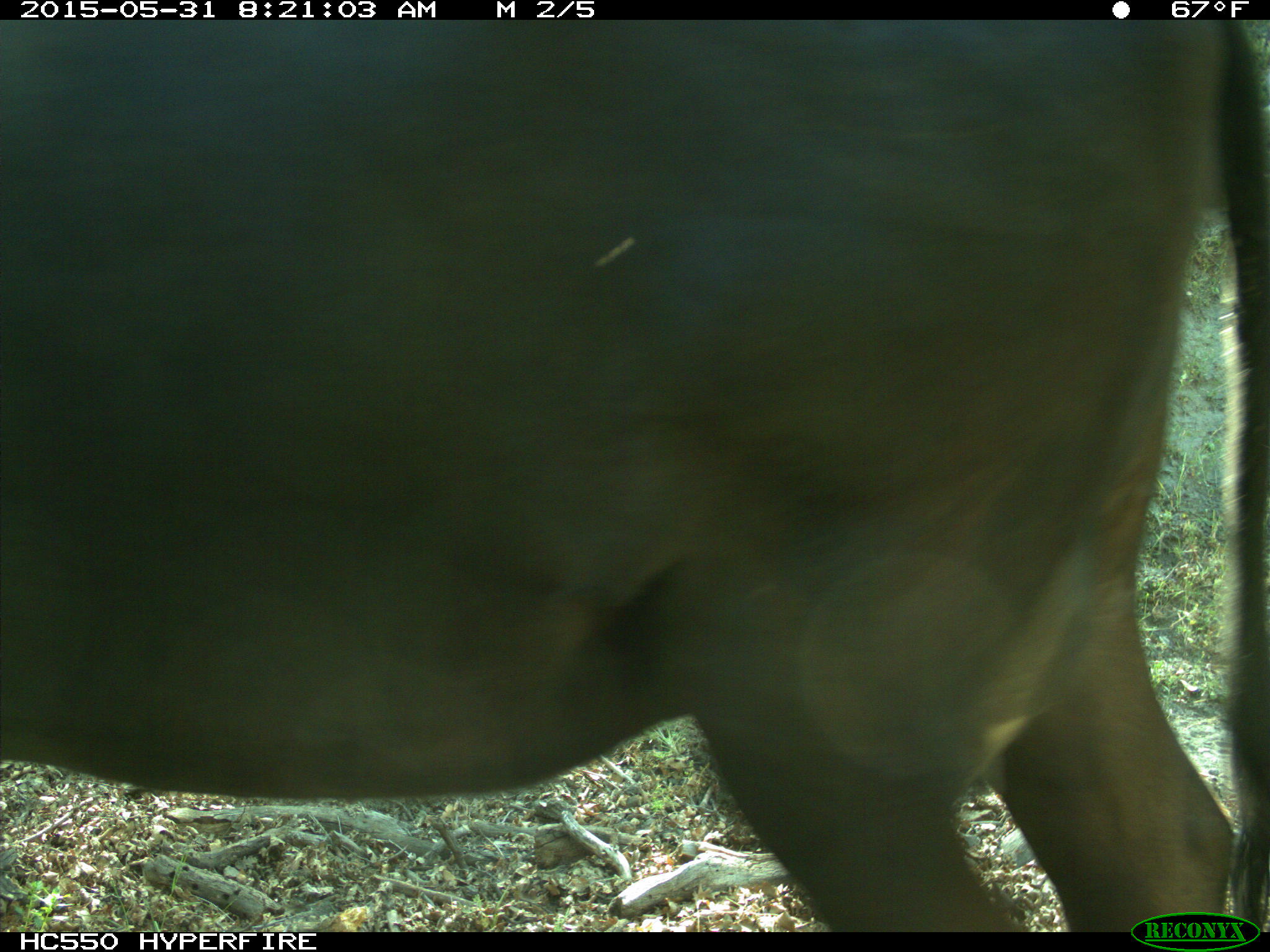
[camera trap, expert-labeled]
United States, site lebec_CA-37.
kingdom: Animalia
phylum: Chordata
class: Mammalia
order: Artiodactyla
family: Bovidae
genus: Bos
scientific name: Bos taurus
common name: domestic cow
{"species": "Bos taurus (domestic cow)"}